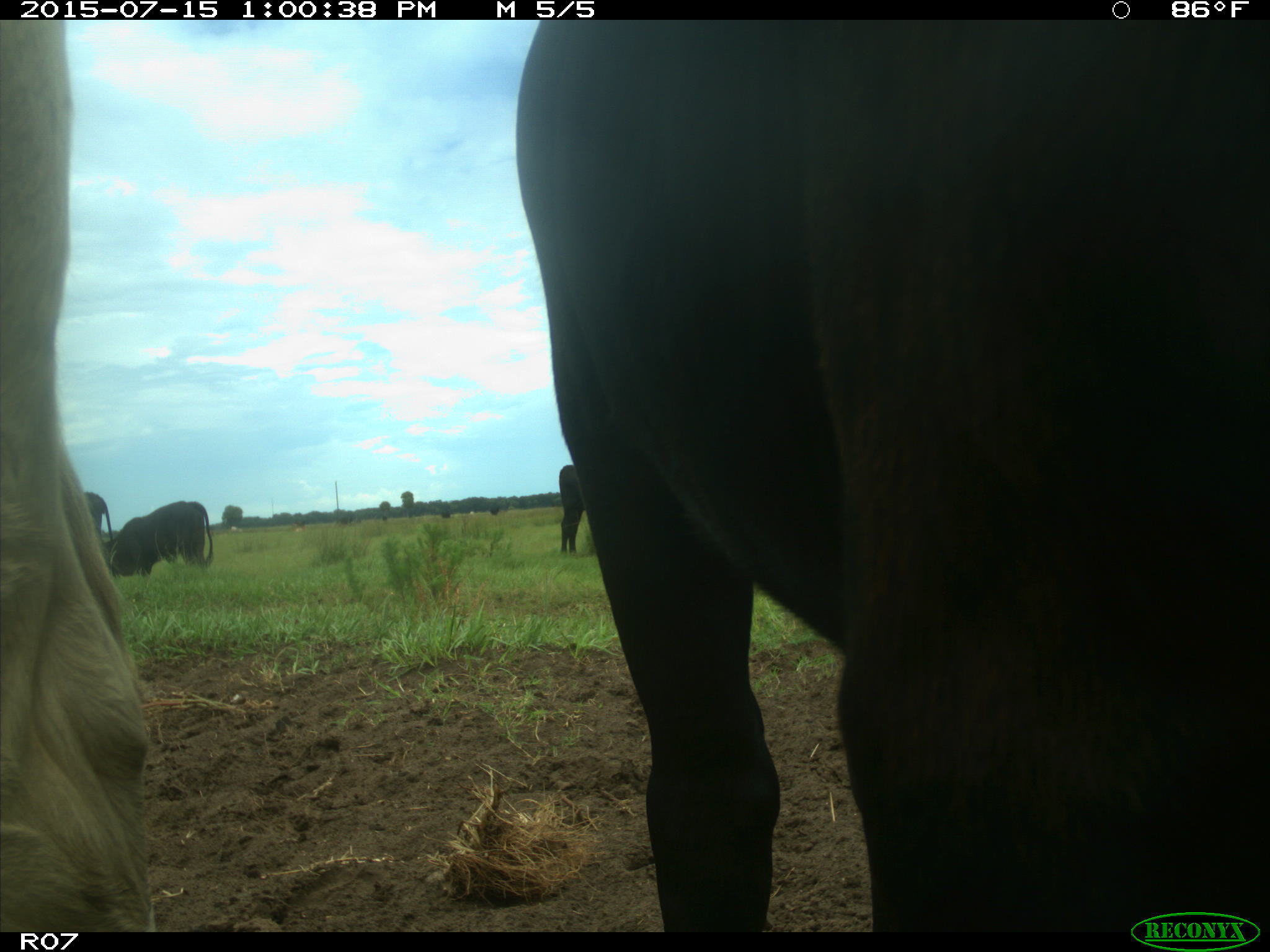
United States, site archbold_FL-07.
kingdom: Animalia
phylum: Chordata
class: Mammalia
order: Artiodactyla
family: Bovidae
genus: Bos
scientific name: Bos taurus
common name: domestic cow